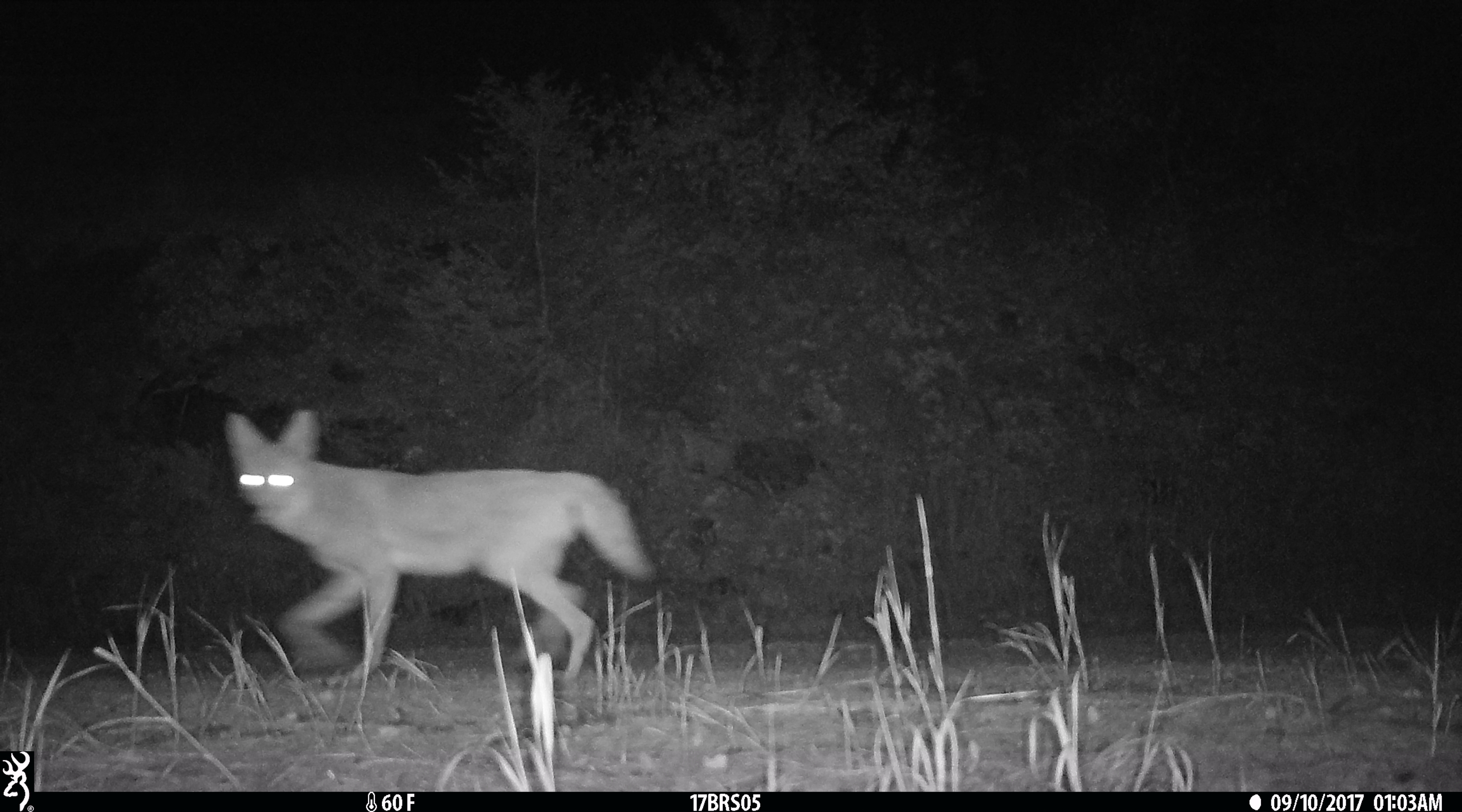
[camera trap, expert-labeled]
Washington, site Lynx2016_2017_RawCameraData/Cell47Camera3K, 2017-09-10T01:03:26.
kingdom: Animalia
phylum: Chordata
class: Mammalia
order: Carnivora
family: Canidae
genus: Canis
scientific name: Canis latrans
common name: coyote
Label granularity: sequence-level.